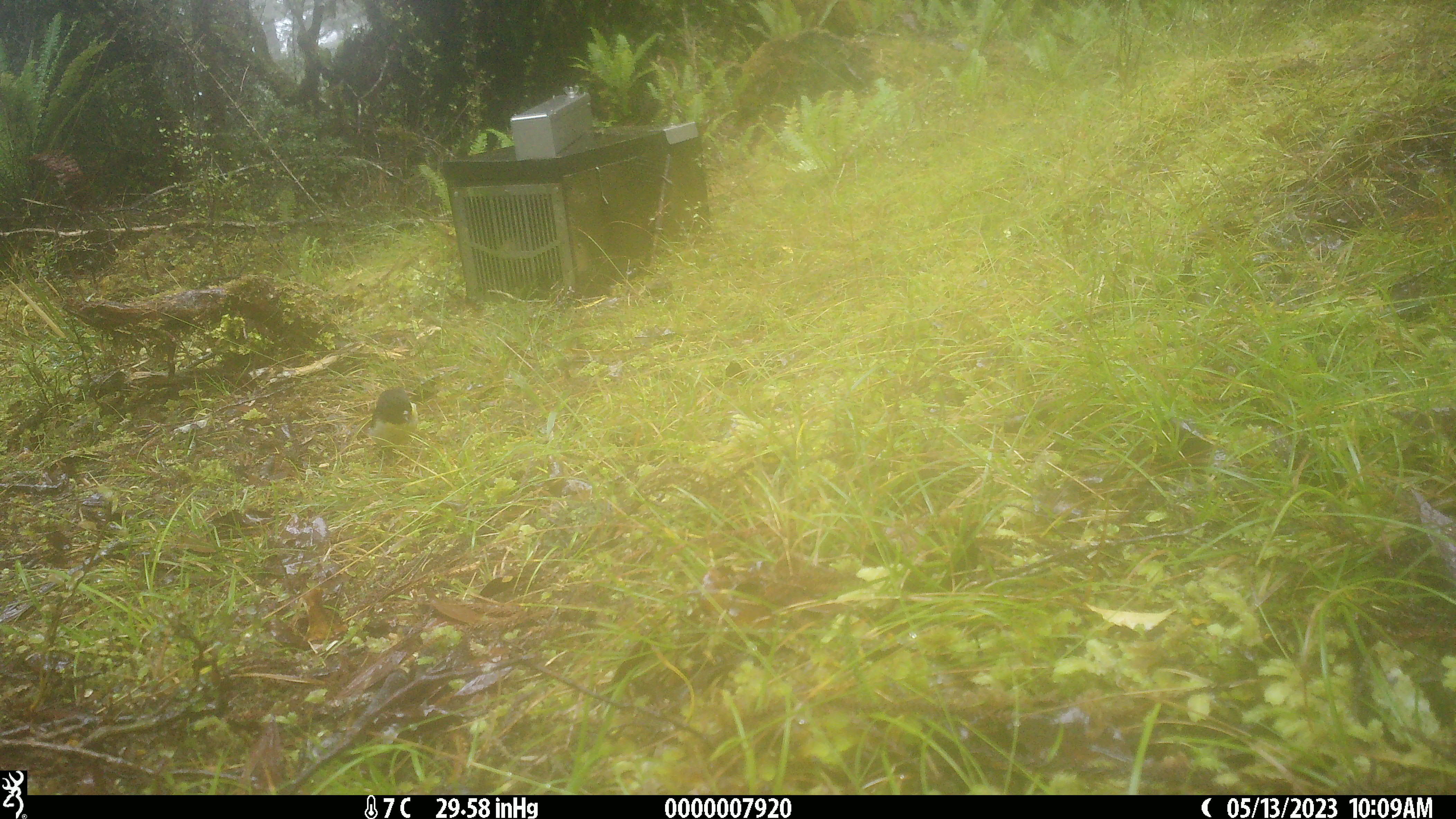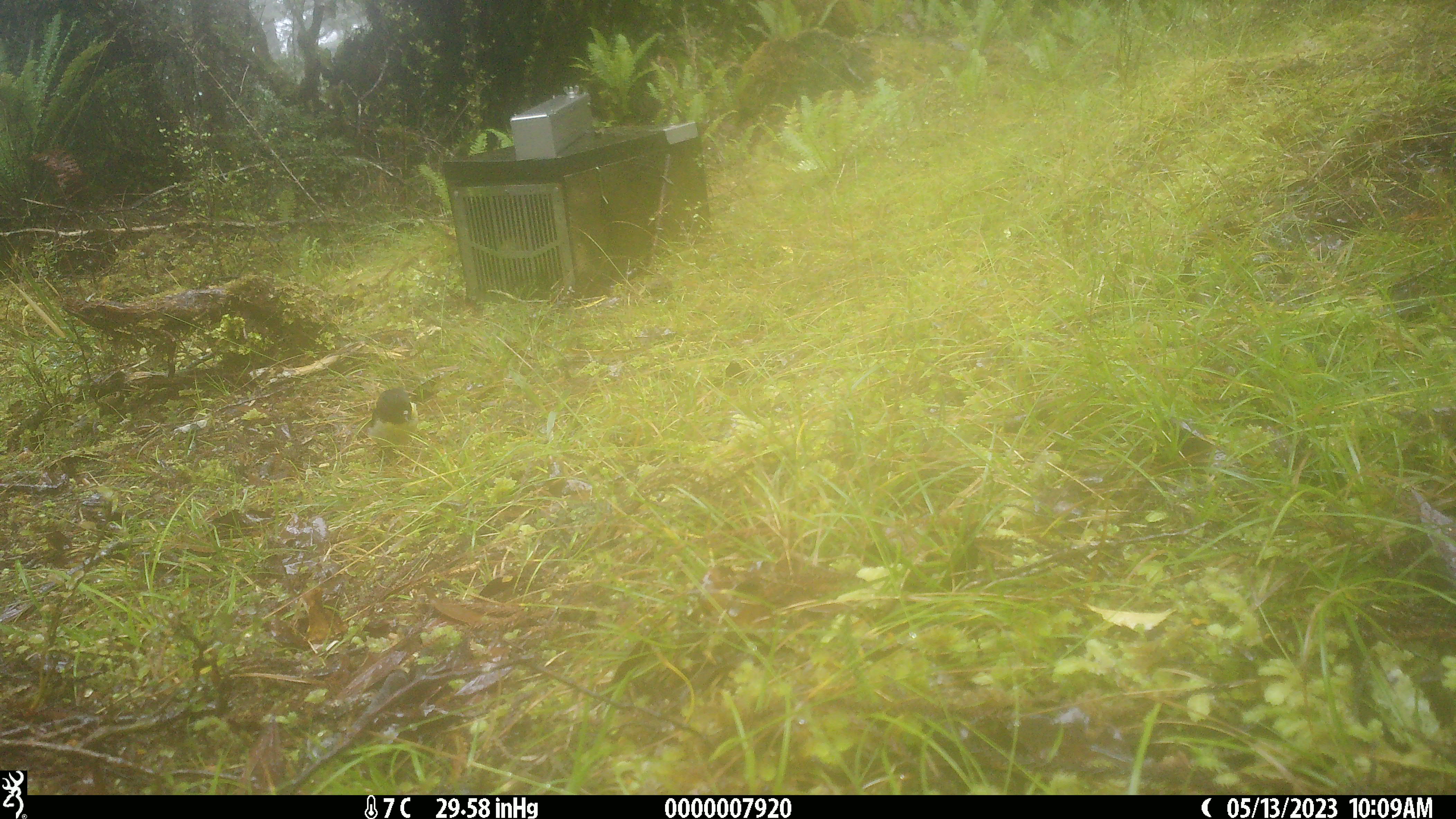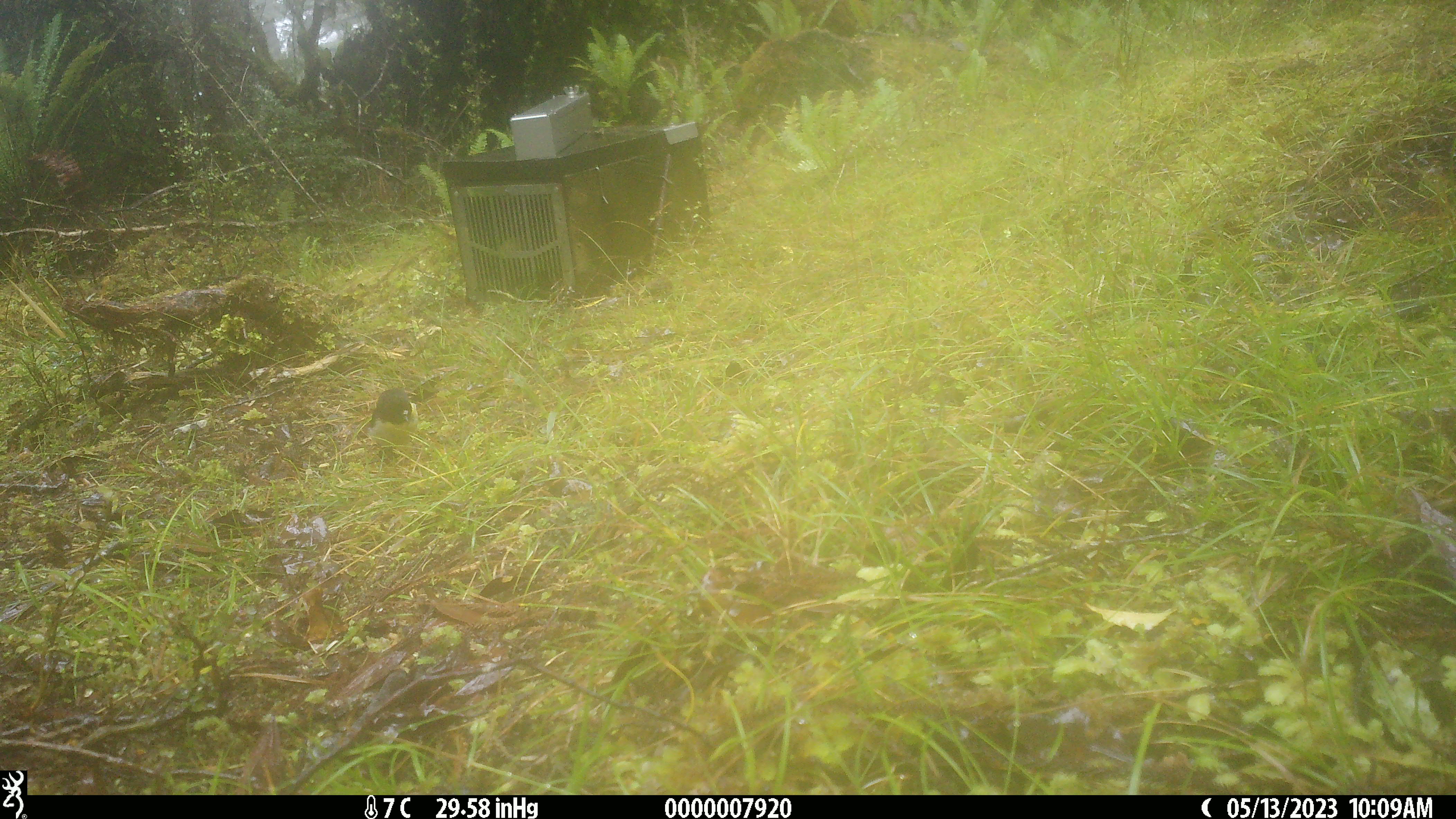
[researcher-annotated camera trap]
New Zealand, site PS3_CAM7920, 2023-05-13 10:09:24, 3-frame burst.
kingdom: Animalia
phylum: Chordata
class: Aves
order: Passeriformes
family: Petroicidae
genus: Petroica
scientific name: Petroica macrocephala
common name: tomtit